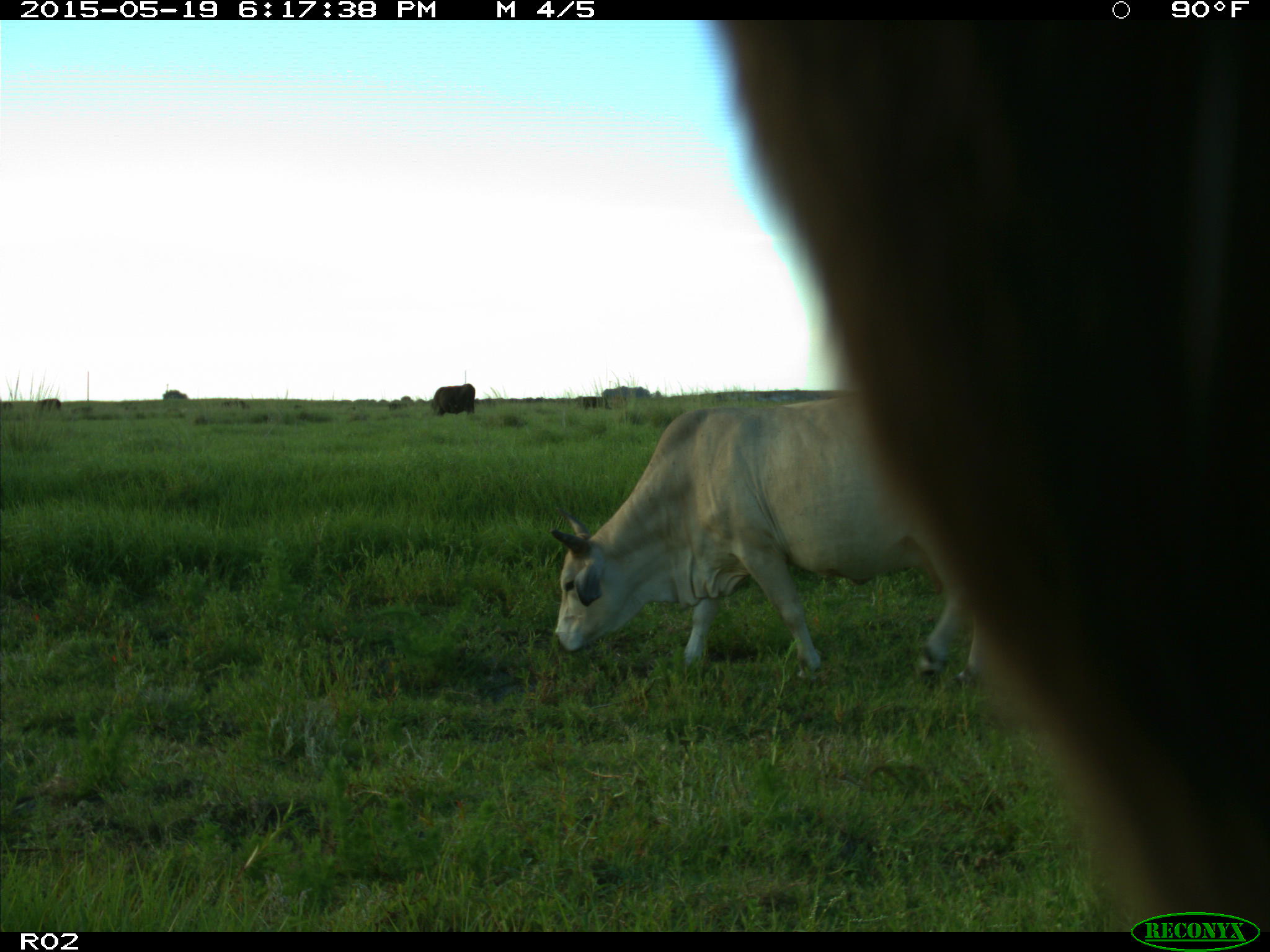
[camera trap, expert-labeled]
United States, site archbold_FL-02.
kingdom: Animalia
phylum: Chordata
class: Mammalia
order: Artiodactyla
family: Bovidae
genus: Bos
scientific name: Bos taurus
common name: domestic cow